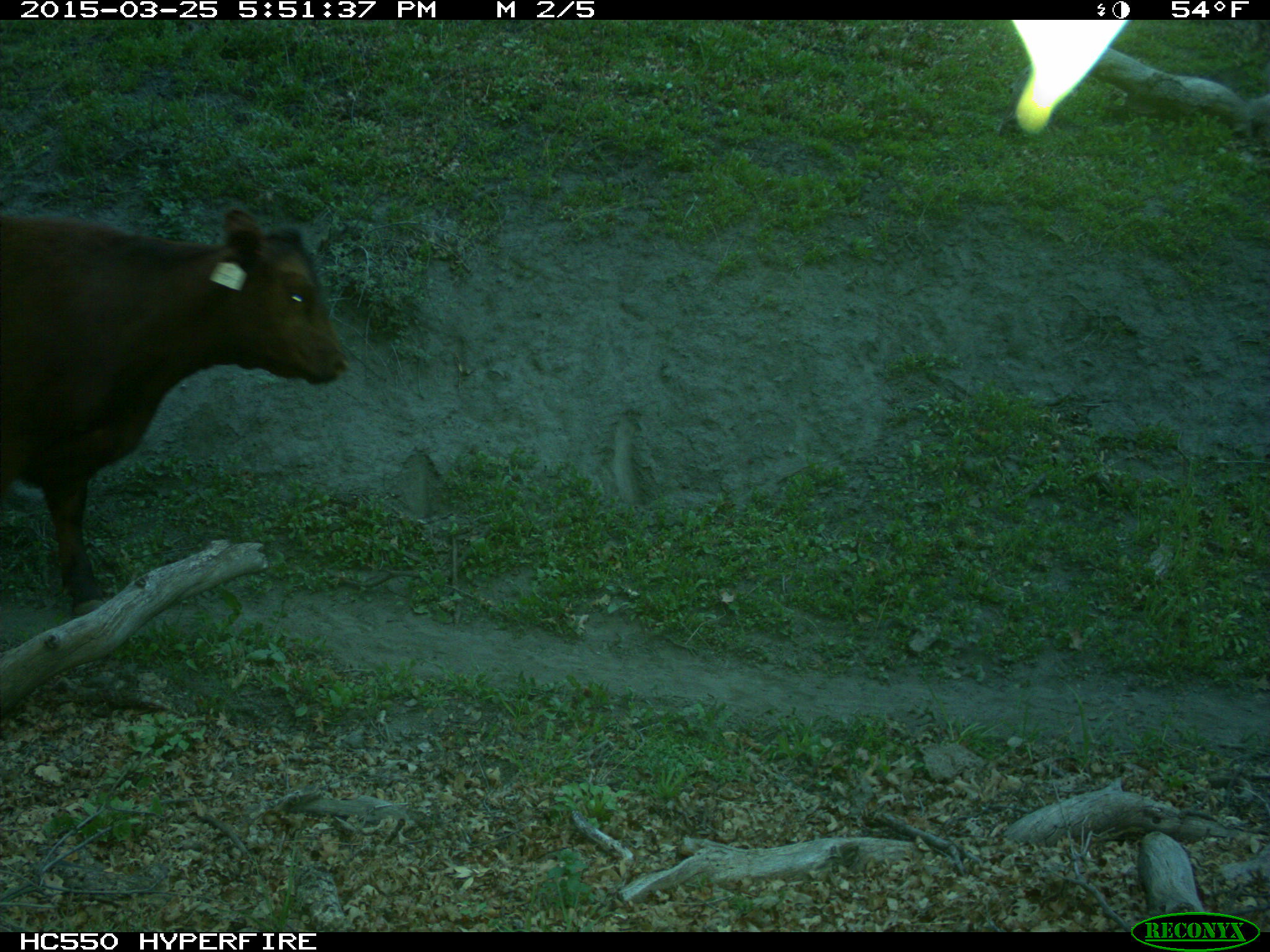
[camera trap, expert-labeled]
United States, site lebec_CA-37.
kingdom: Animalia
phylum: Chordata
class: Mammalia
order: Artiodactyla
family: Bovidae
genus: Bos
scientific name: Bos taurus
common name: domestic cow